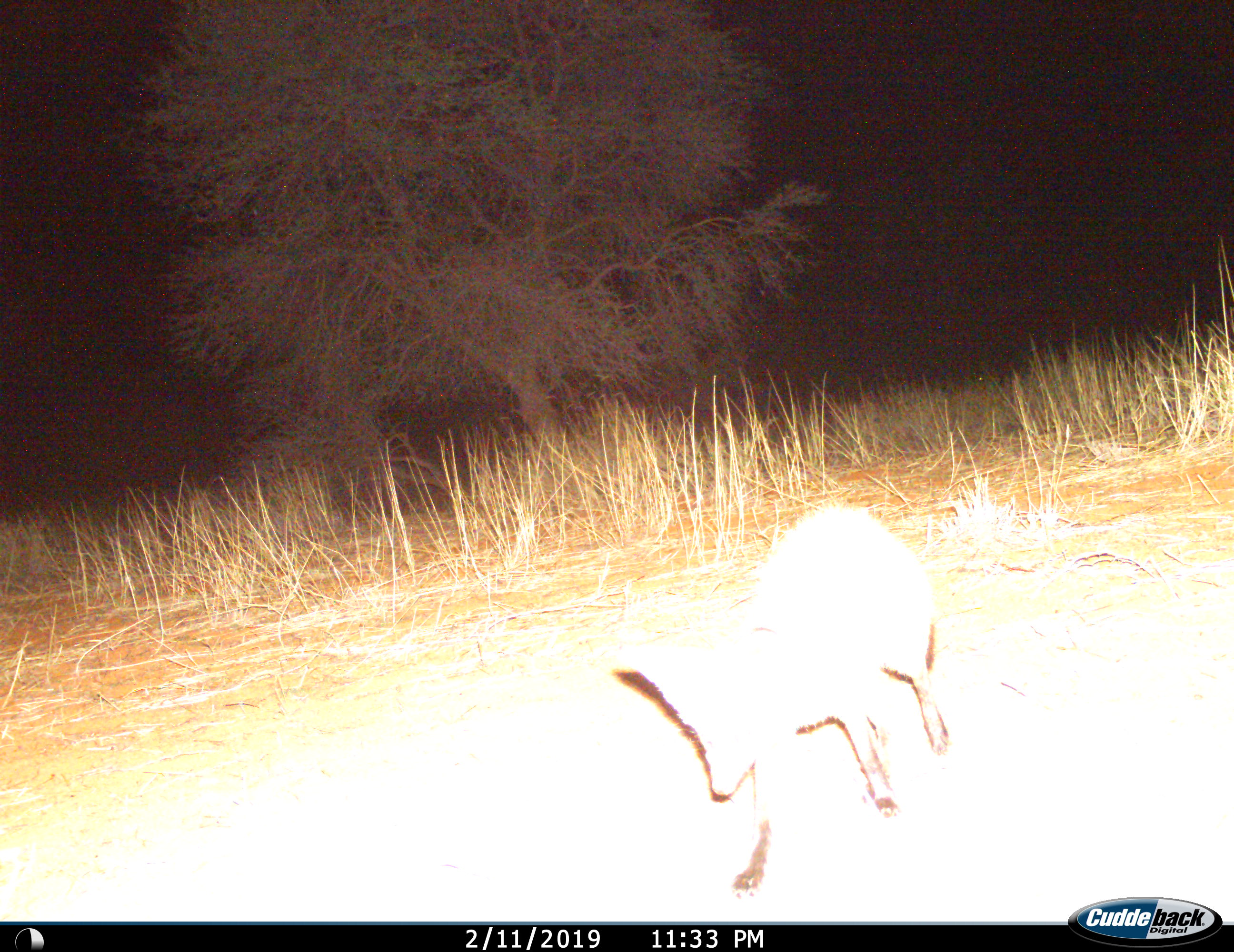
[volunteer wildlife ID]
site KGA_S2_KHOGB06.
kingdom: Animalia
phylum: Chordata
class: Mammalia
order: Carnivora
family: Canidae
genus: Otocyon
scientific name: Otocyon megalotis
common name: bat-eared fox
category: foxbateared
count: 1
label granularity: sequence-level